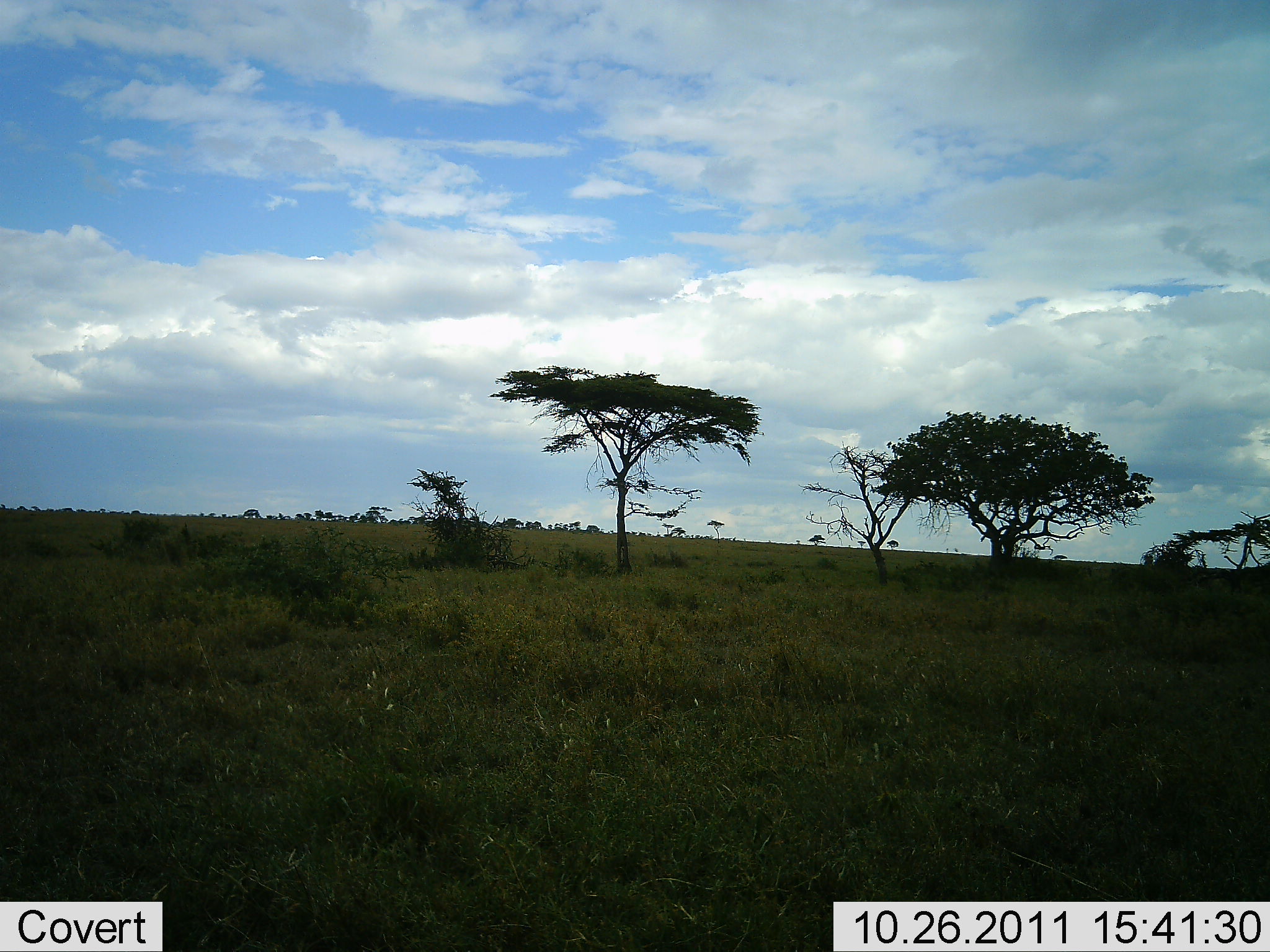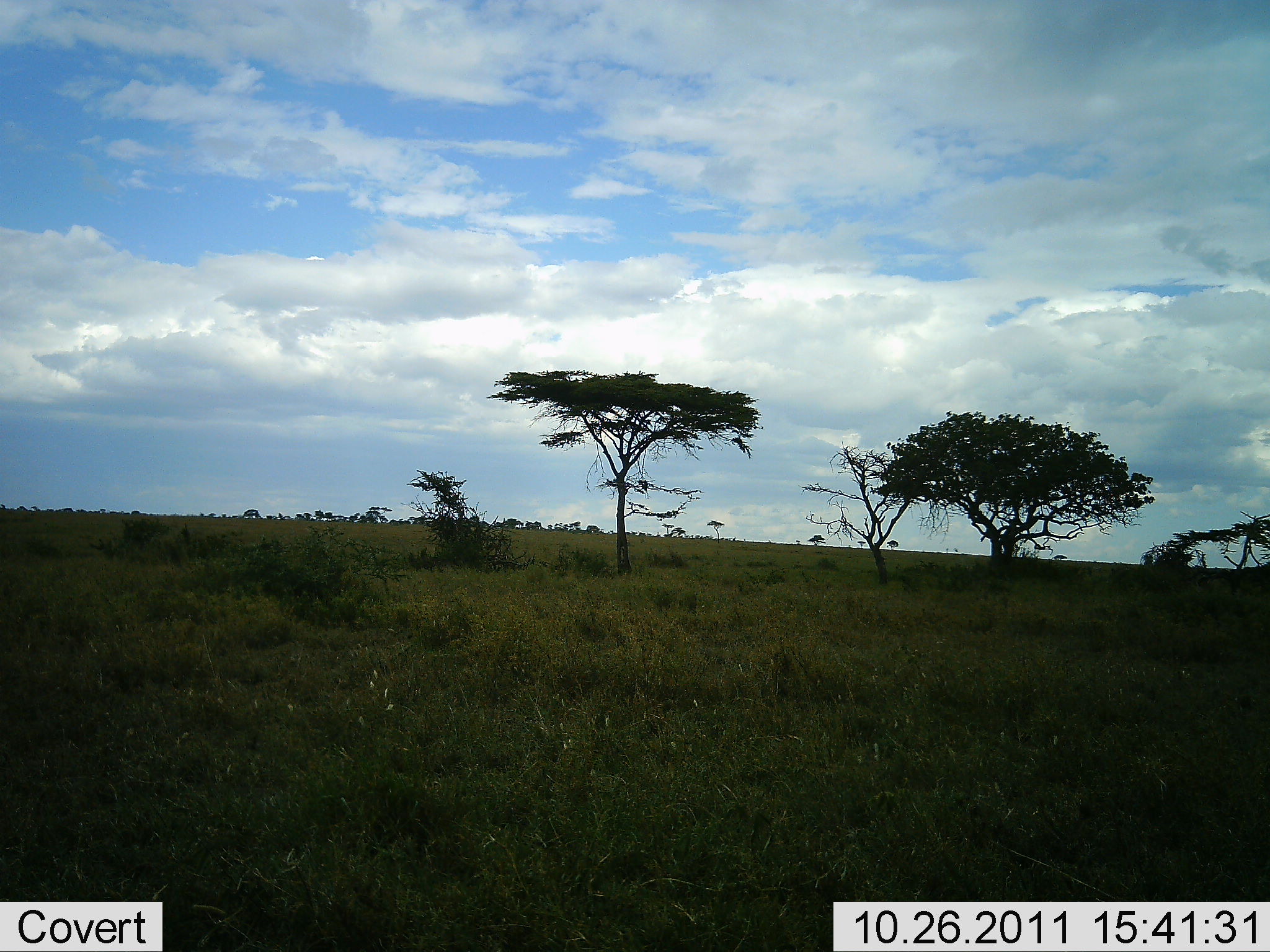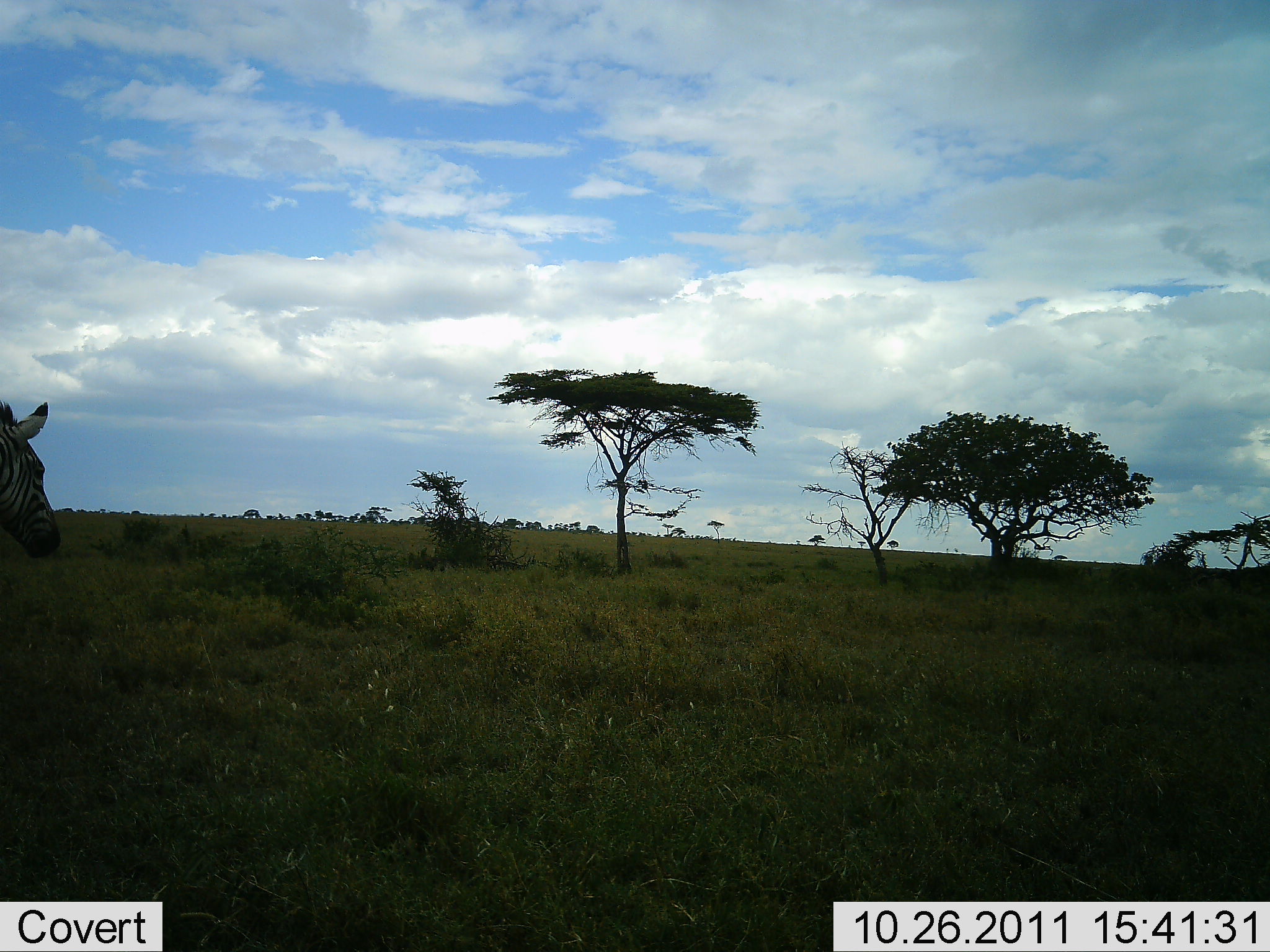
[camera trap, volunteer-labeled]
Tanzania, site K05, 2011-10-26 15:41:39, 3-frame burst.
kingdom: Animalia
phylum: Chordata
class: Mammalia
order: Perissodactyla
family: Equidae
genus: Equus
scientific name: Equus quagga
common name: plains zebra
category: zebra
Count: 1.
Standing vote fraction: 0%.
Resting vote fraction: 0%.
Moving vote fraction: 100%.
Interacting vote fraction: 0%.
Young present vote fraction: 0%.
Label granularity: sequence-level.